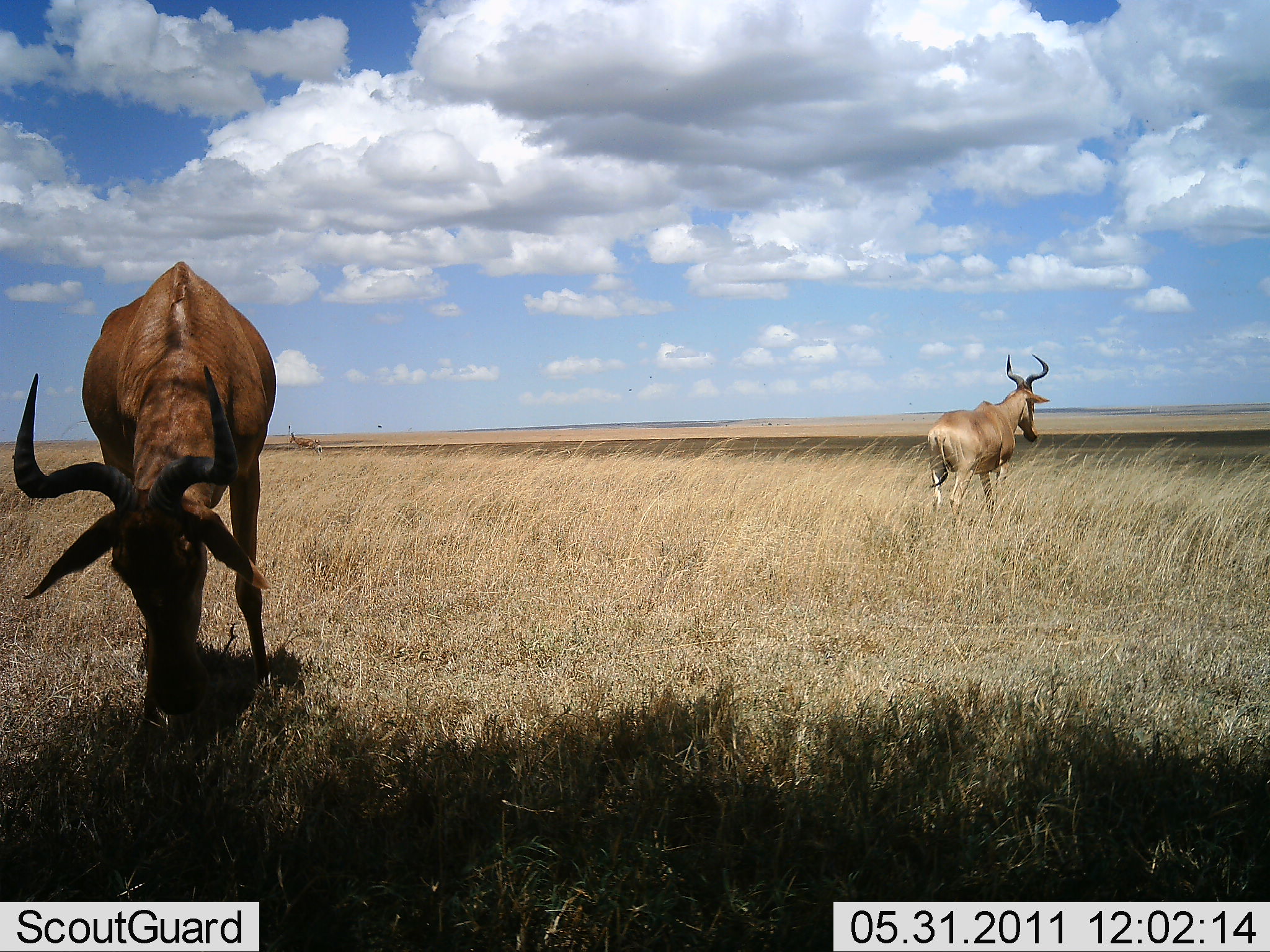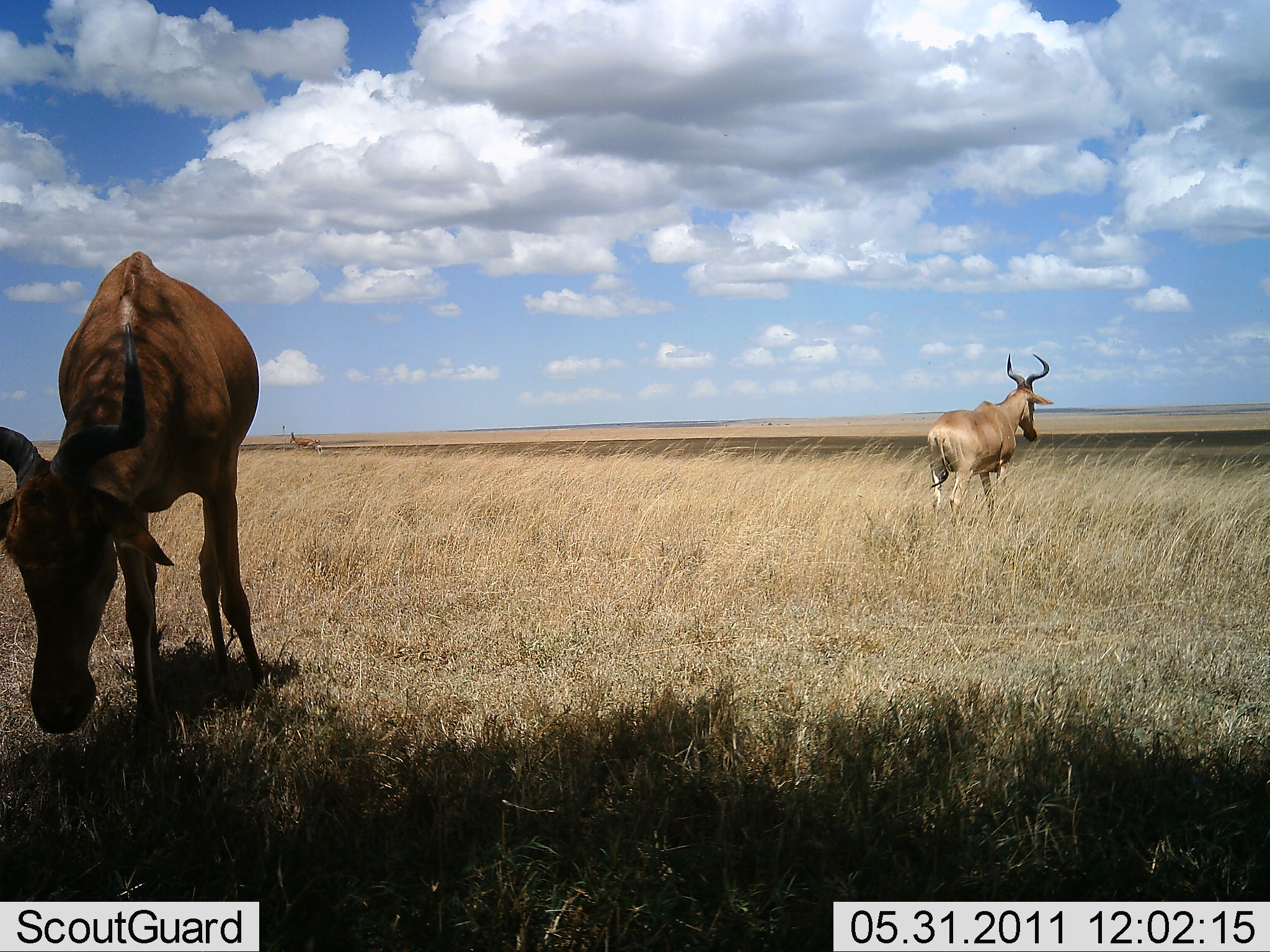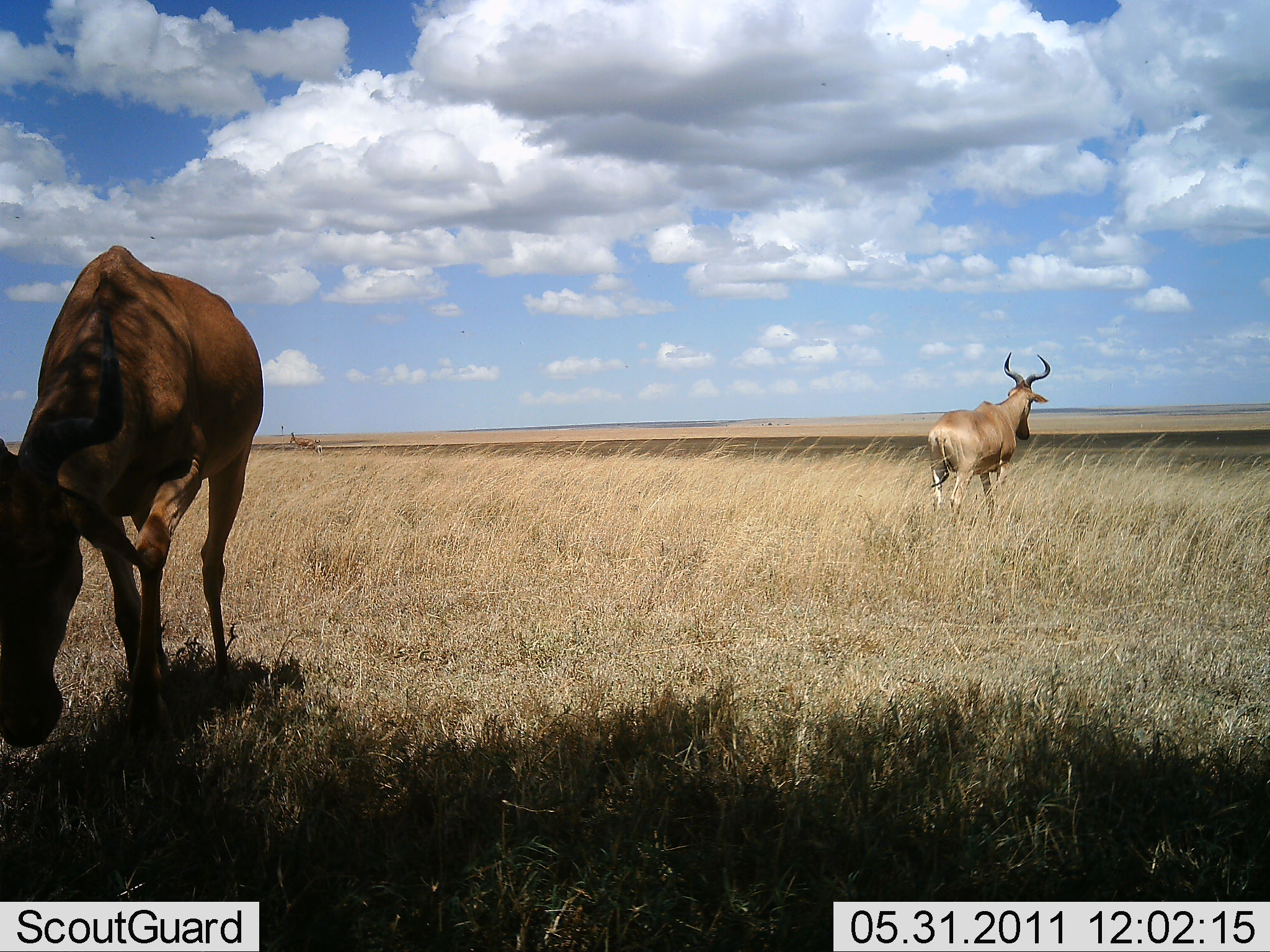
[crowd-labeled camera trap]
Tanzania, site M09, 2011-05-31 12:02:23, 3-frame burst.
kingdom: Animalia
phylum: Chordata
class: Mammalia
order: Artiodactyla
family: Bovidae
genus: Alcelaphus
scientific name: Alcelaphus buselaphus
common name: hartebeest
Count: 2.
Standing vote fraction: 73%.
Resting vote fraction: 0%.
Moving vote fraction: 27%.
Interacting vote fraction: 0%.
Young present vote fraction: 0%.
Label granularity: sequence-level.